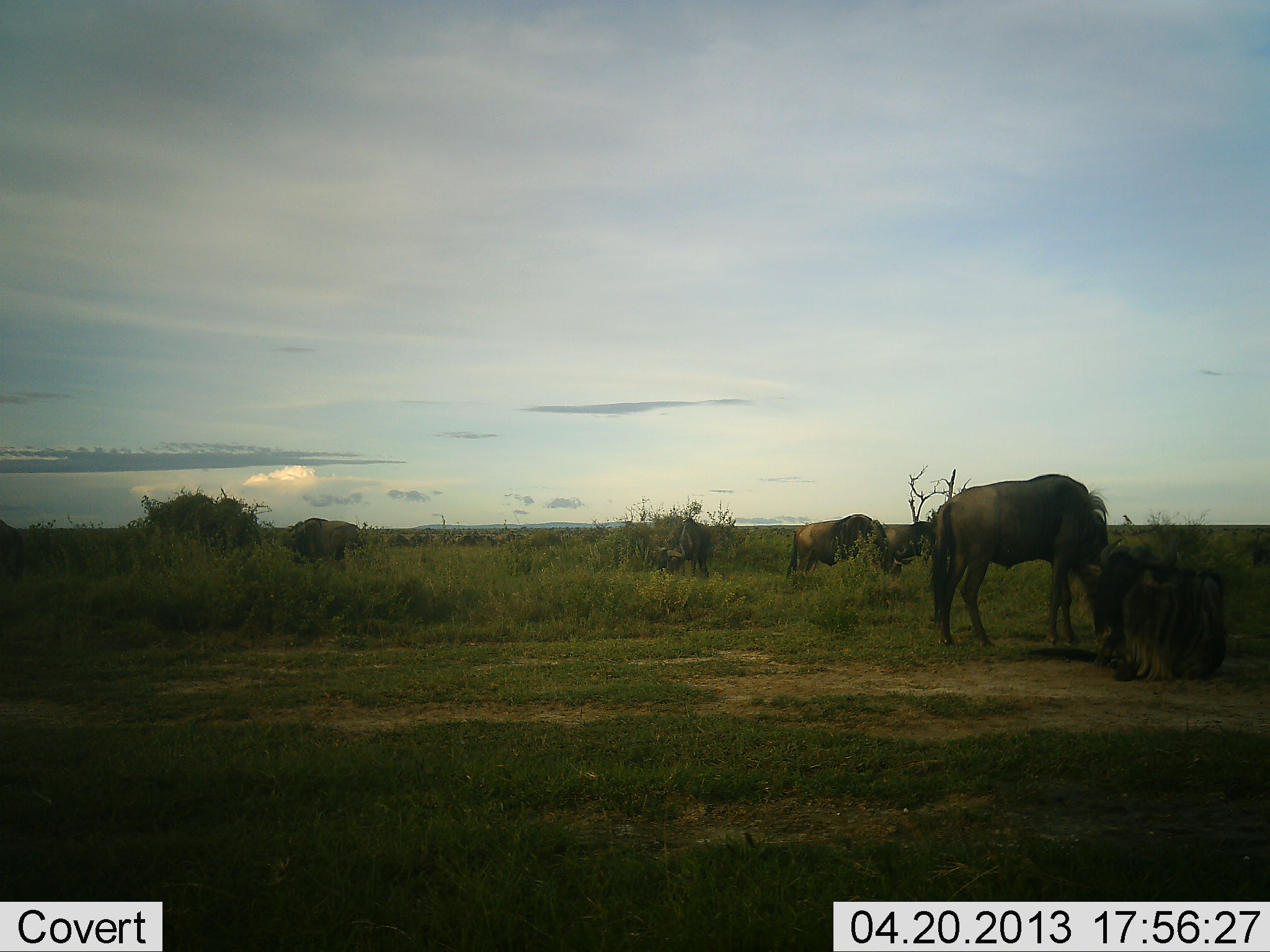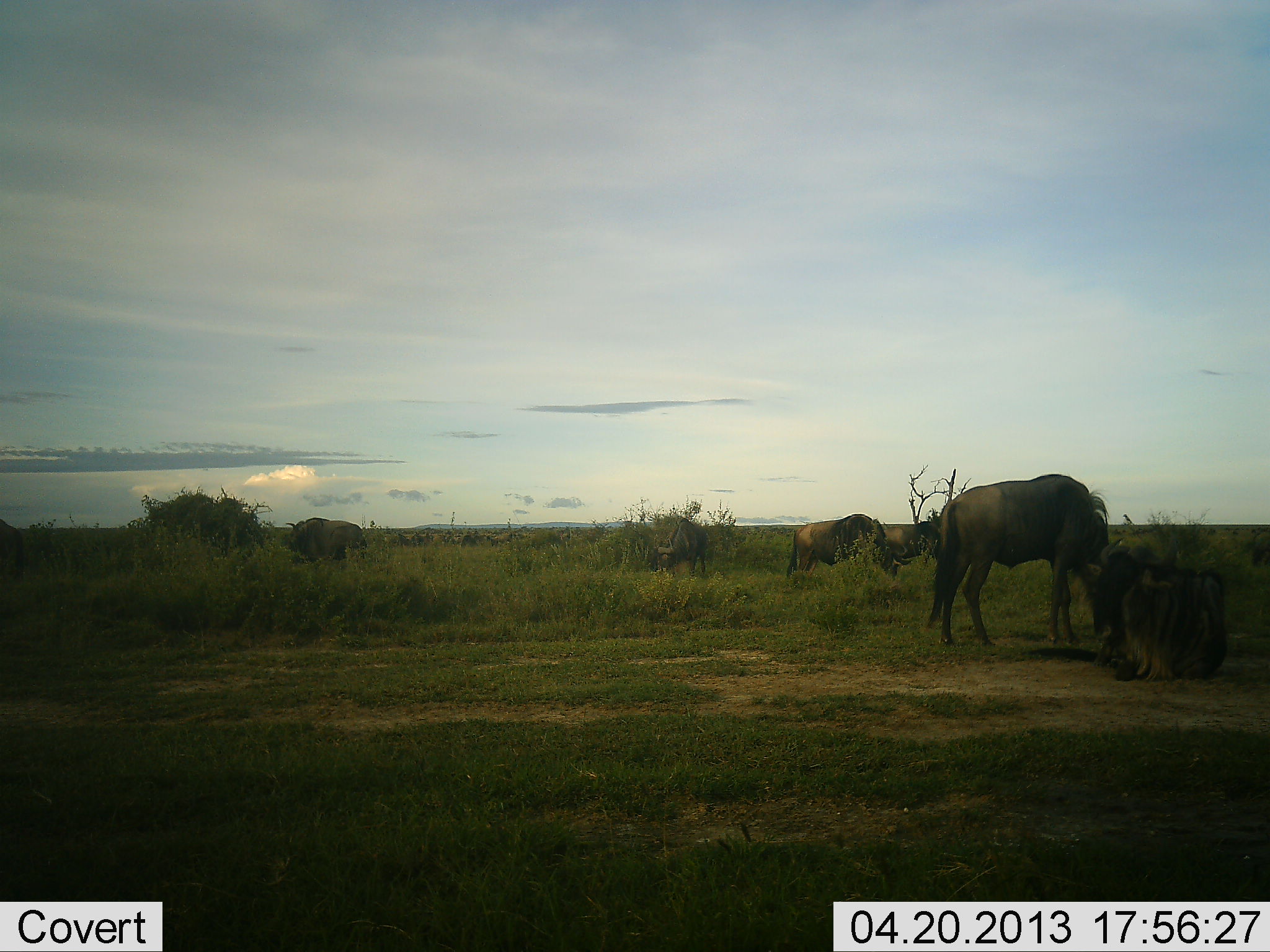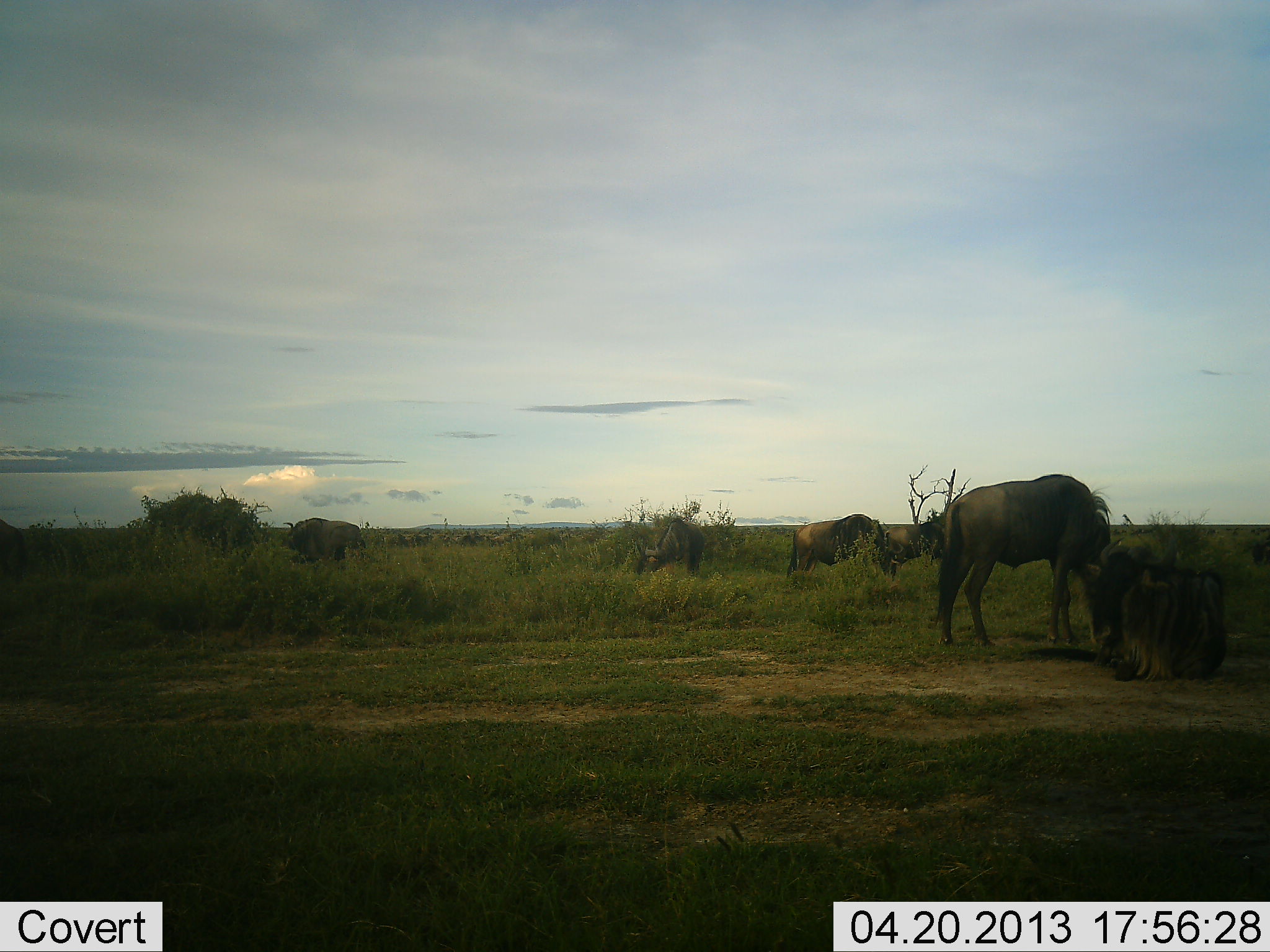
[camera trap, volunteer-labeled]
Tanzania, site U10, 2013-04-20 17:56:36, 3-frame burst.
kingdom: Animalia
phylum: Chordata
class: Mammalia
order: Artiodactyla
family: Bovidae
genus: Connochaetes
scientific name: Connochaetes taurinus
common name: blue wildebeest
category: wildebeest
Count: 6.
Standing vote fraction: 62%.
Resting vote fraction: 44%.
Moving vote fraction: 0%.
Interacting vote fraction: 0%.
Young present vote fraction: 19%.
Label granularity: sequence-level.